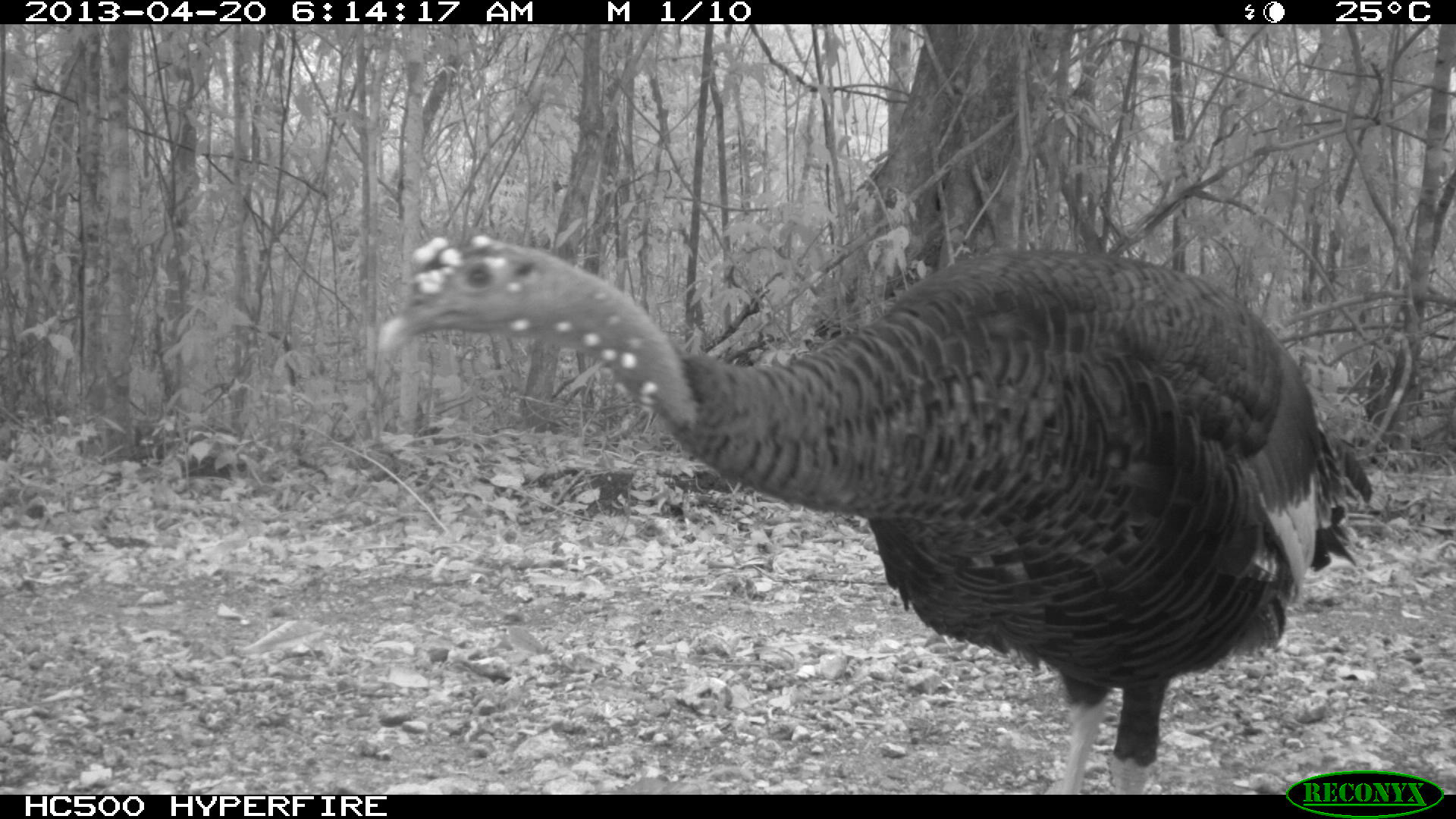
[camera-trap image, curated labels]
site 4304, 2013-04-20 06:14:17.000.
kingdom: Animalia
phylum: Chordata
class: Aves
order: Galliformes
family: Phasianidae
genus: Meleagris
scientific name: Meleagris ocellata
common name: ocellated turkey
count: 1